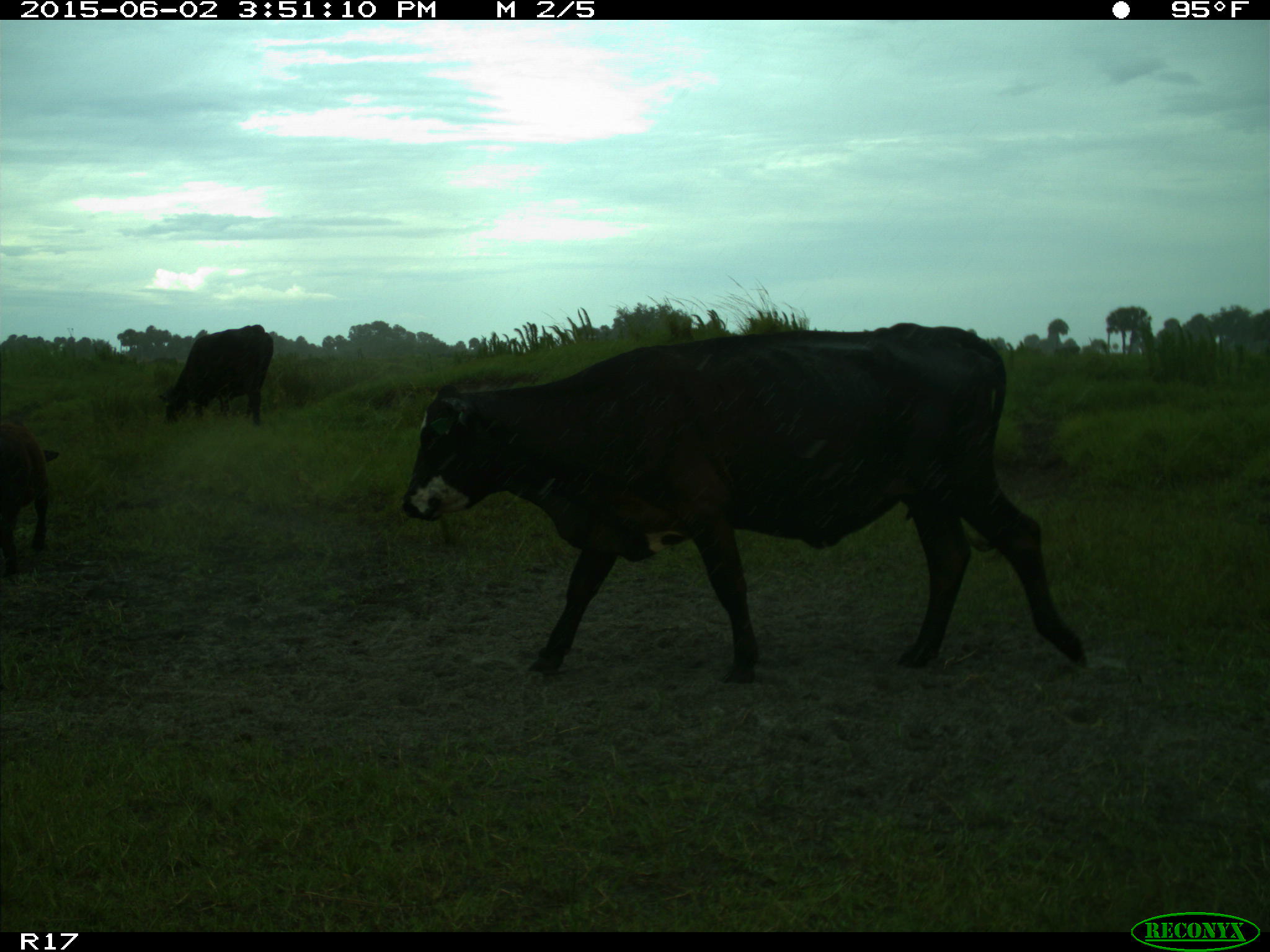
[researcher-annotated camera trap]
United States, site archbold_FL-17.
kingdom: Animalia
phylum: Chordata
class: Mammalia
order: Artiodactyla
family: Bovidae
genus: Bos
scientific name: Bos taurus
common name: domestic cow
Bos taurus (domestic cow).